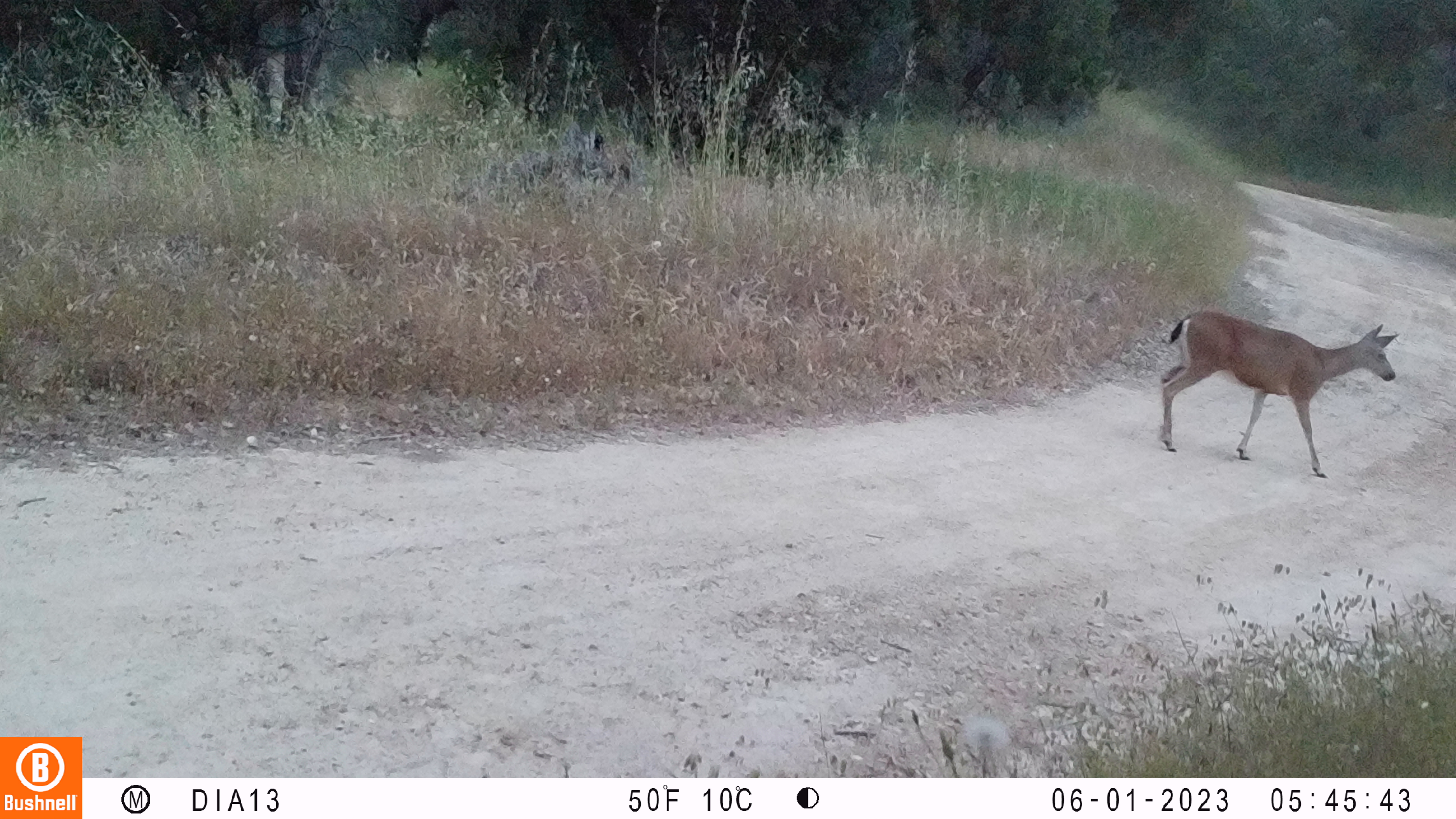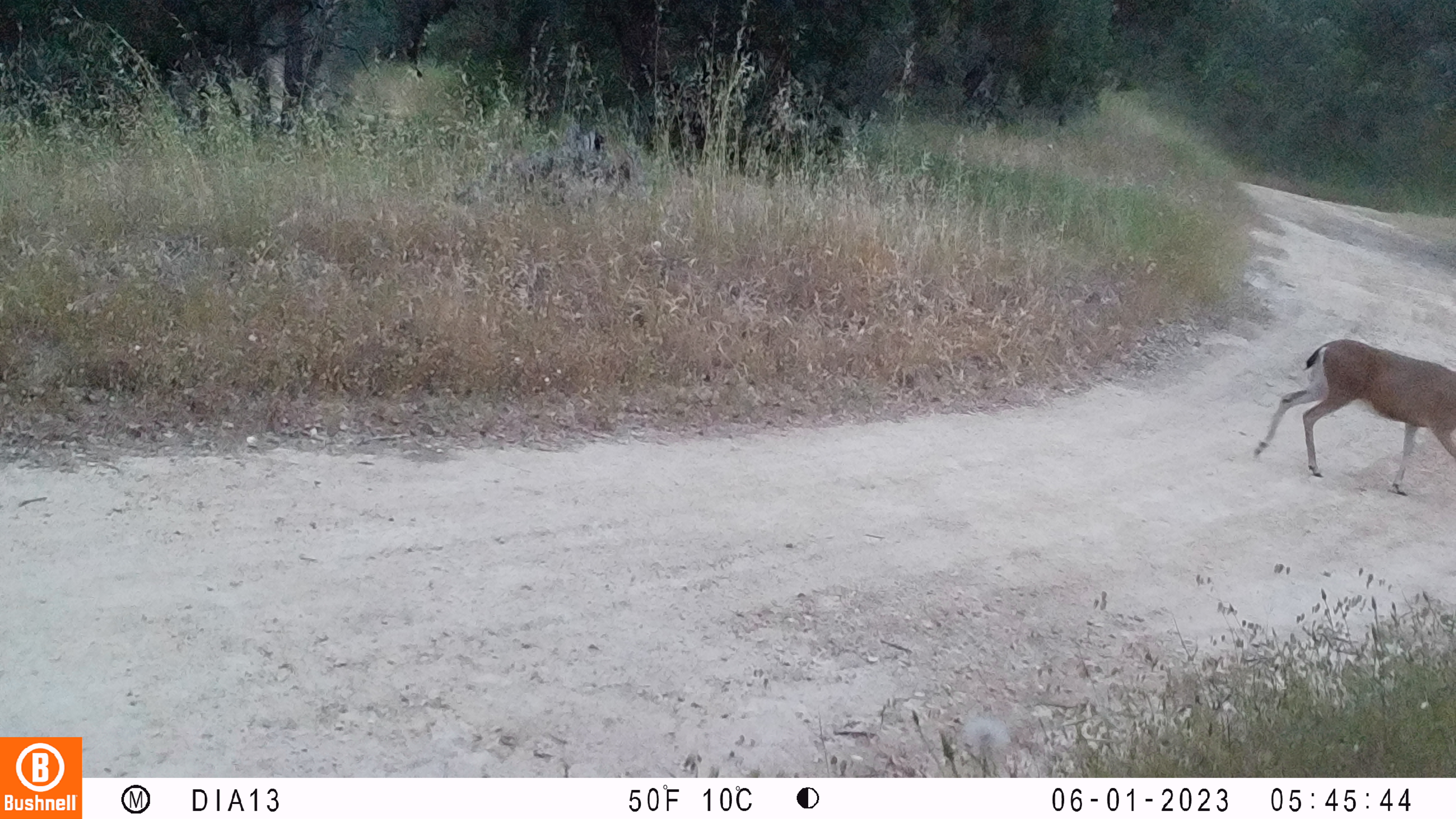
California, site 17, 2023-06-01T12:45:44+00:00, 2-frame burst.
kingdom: Animalia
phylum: Chordata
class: Mammalia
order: Artiodactyla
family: Cervidae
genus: Odocoileus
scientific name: Odocoileus hemionus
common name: mule deer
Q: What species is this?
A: Mule deer (Odocoileus hemionus).